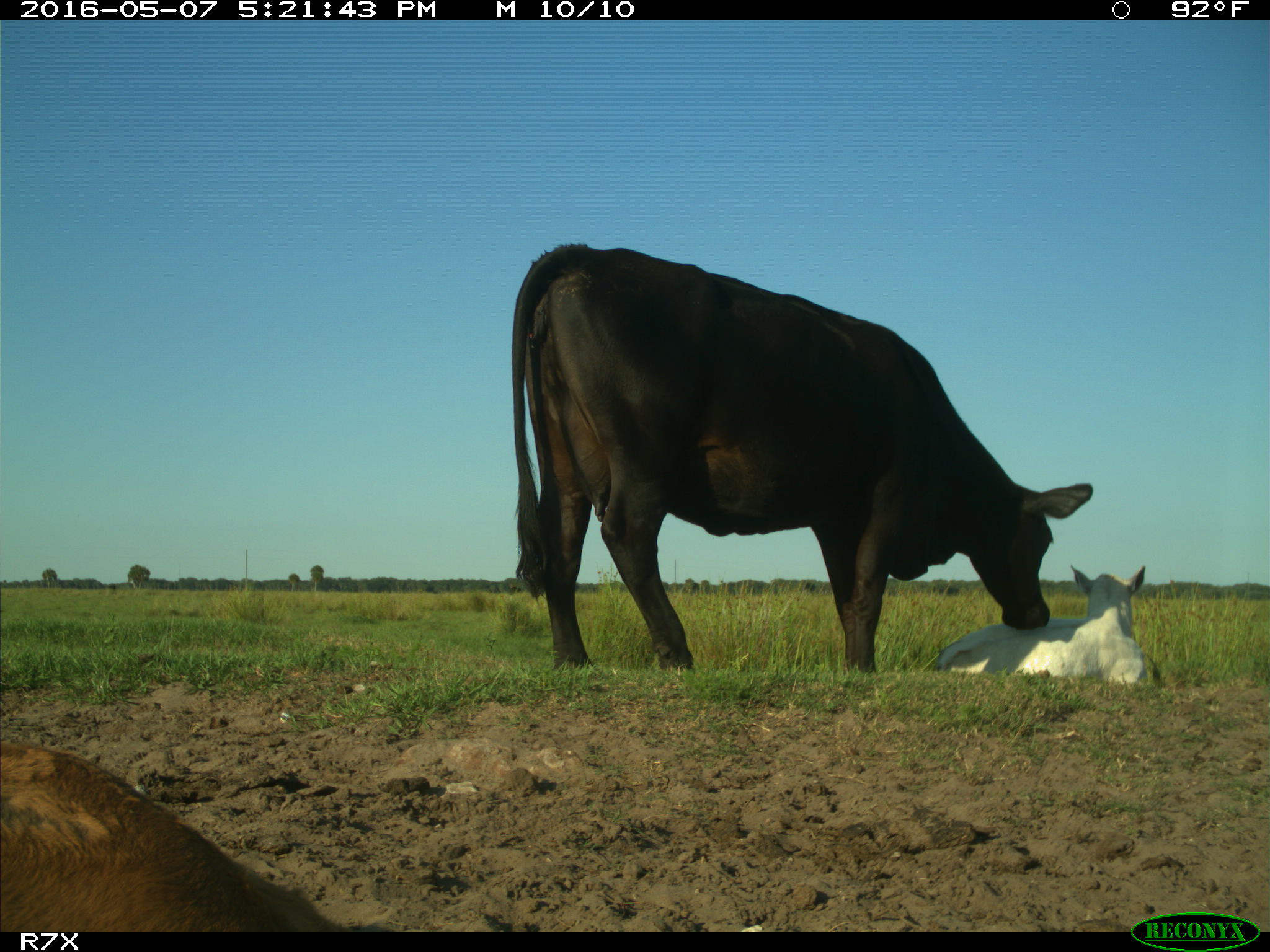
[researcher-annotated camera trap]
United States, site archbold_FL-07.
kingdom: Animalia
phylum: Chordata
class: Mammalia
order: Artiodactyla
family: Bovidae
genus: Bos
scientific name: Bos taurus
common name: domestic cow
Bos taurus (domestic cow).